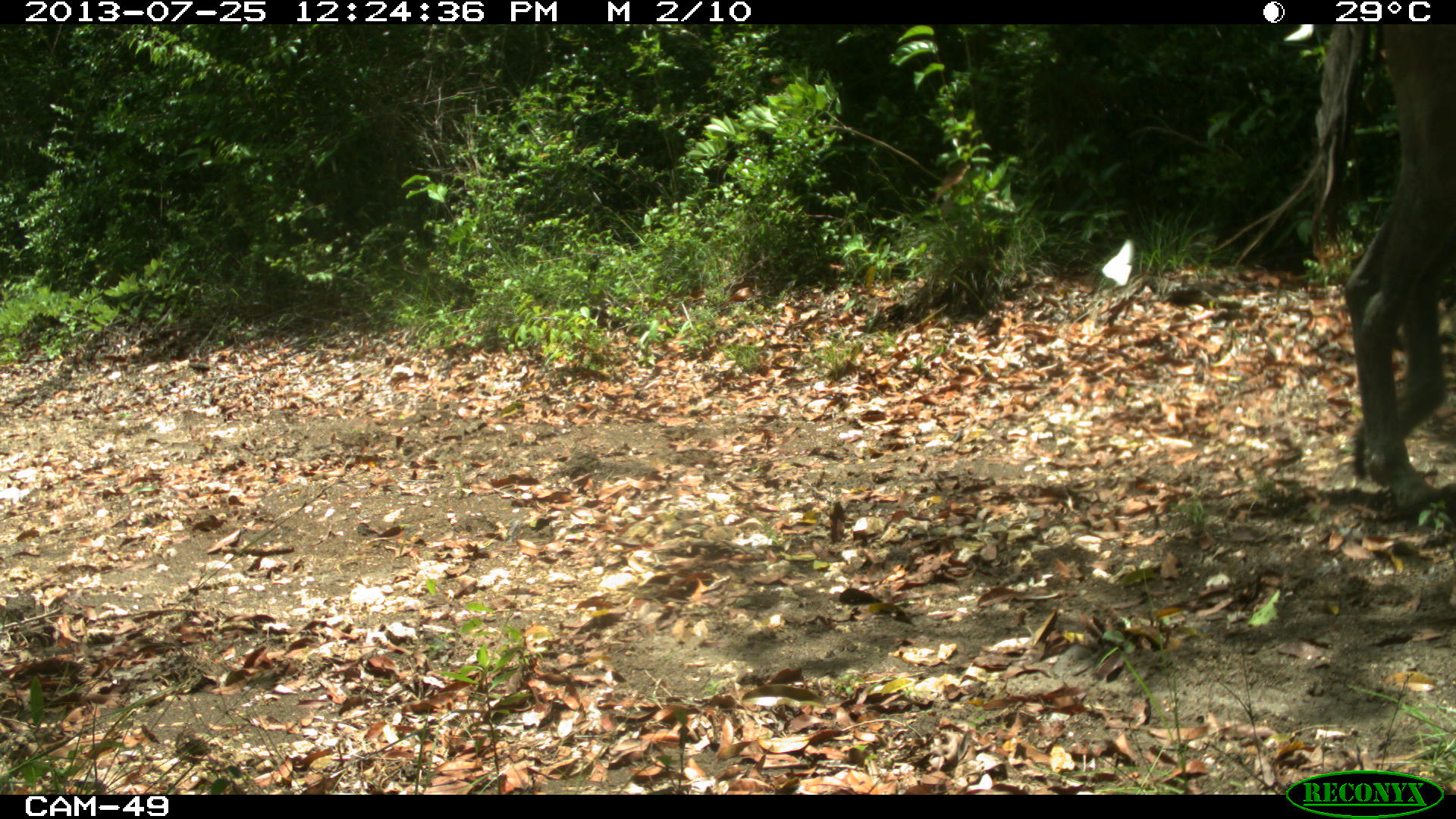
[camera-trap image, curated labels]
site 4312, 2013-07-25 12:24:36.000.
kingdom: Animalia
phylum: Chordata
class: Mammalia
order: Perissodactyla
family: Equidae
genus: Equus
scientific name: Equus ferus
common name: wild horse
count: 2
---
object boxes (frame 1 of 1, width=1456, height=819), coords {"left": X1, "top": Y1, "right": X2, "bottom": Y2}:
equus ferus: {"left": 1209, "top": 25, "right": 1456, "bottom": 507}